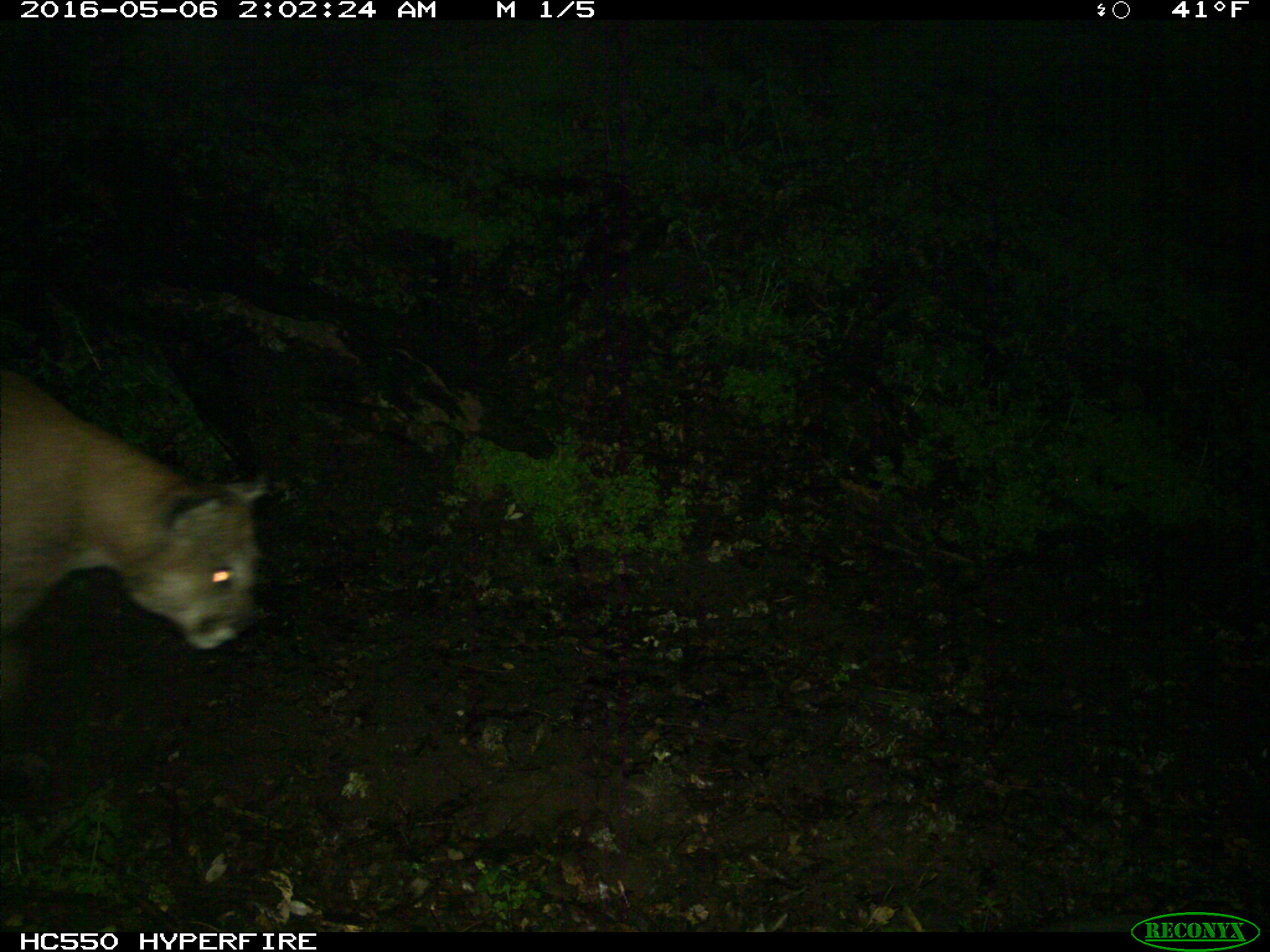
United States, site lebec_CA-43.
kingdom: Animalia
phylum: Chordata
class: Mammalia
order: Carnivora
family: Felidae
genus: Puma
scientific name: Puma concolor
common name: mountain lion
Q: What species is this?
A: Puma concolor (mountain lion).